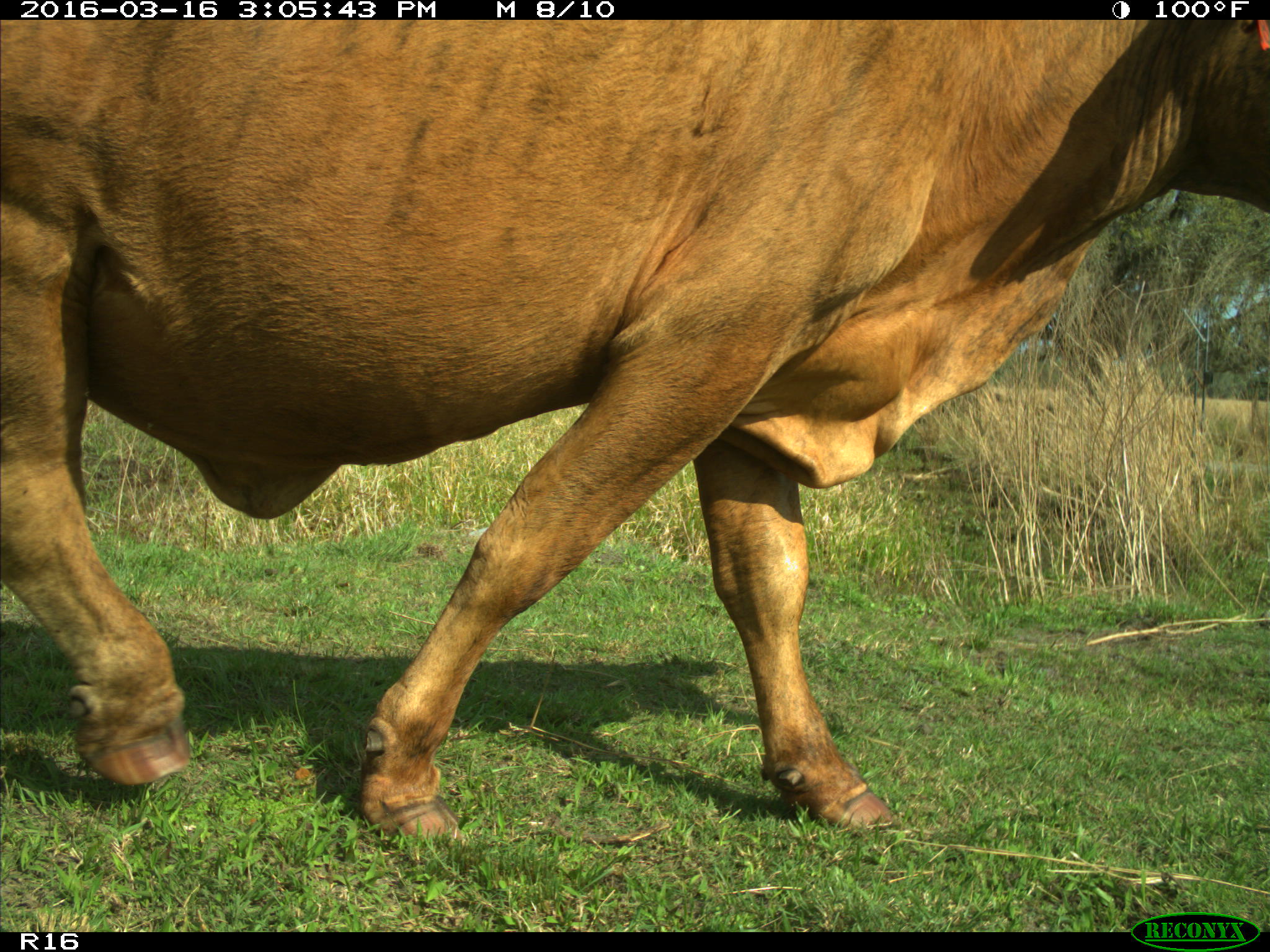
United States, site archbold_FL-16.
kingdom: Animalia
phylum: Chordata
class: Mammalia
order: Artiodactyla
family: Bovidae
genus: Bos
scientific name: Bos taurus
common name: domestic cow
Bos taurus (domestic cow).